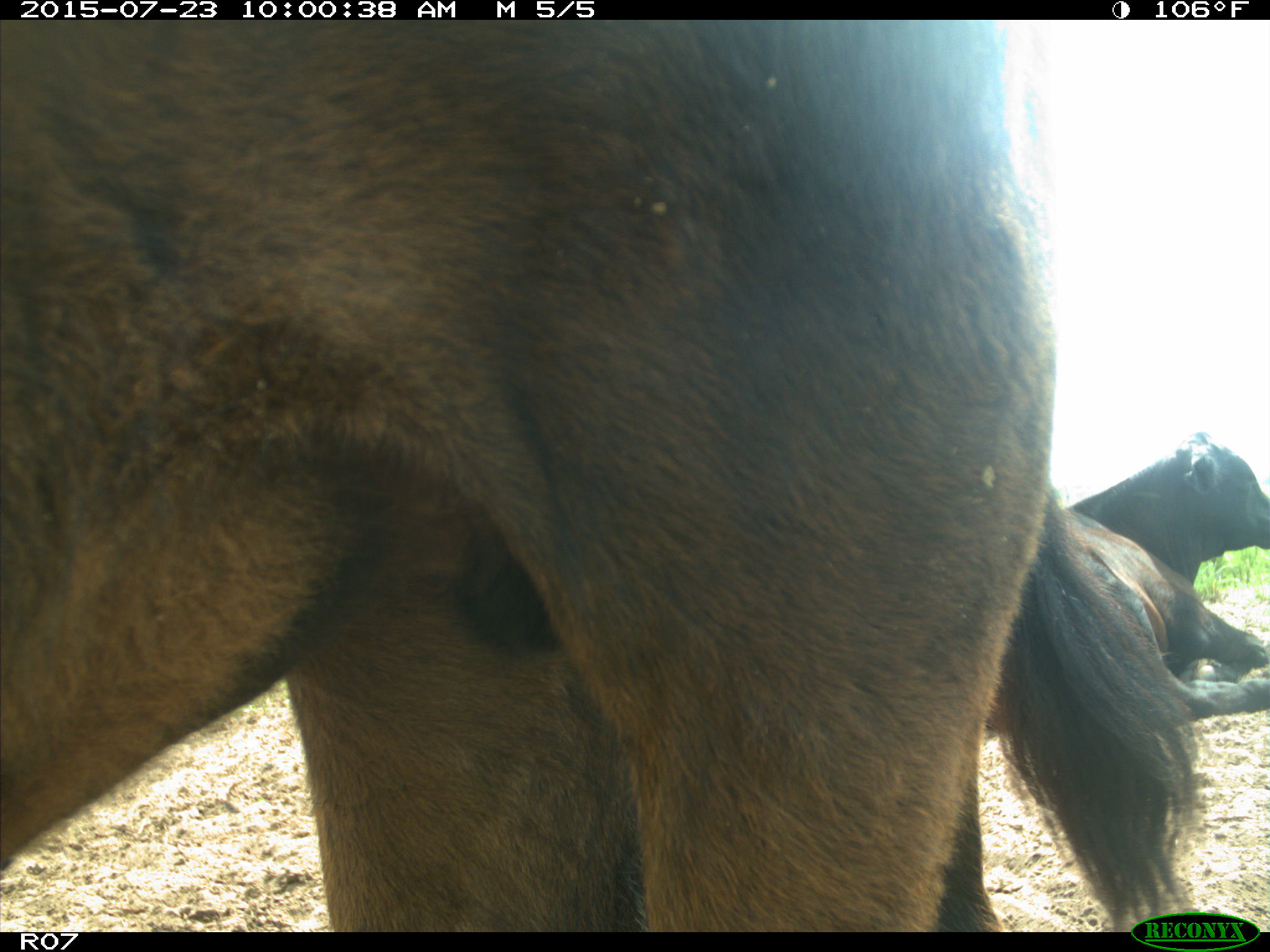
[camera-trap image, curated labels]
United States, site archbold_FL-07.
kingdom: Animalia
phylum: Chordata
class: Mammalia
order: Artiodactyla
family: Bovidae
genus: Bos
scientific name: Bos taurus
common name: domestic cow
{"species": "Bos taurus (domestic cow)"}